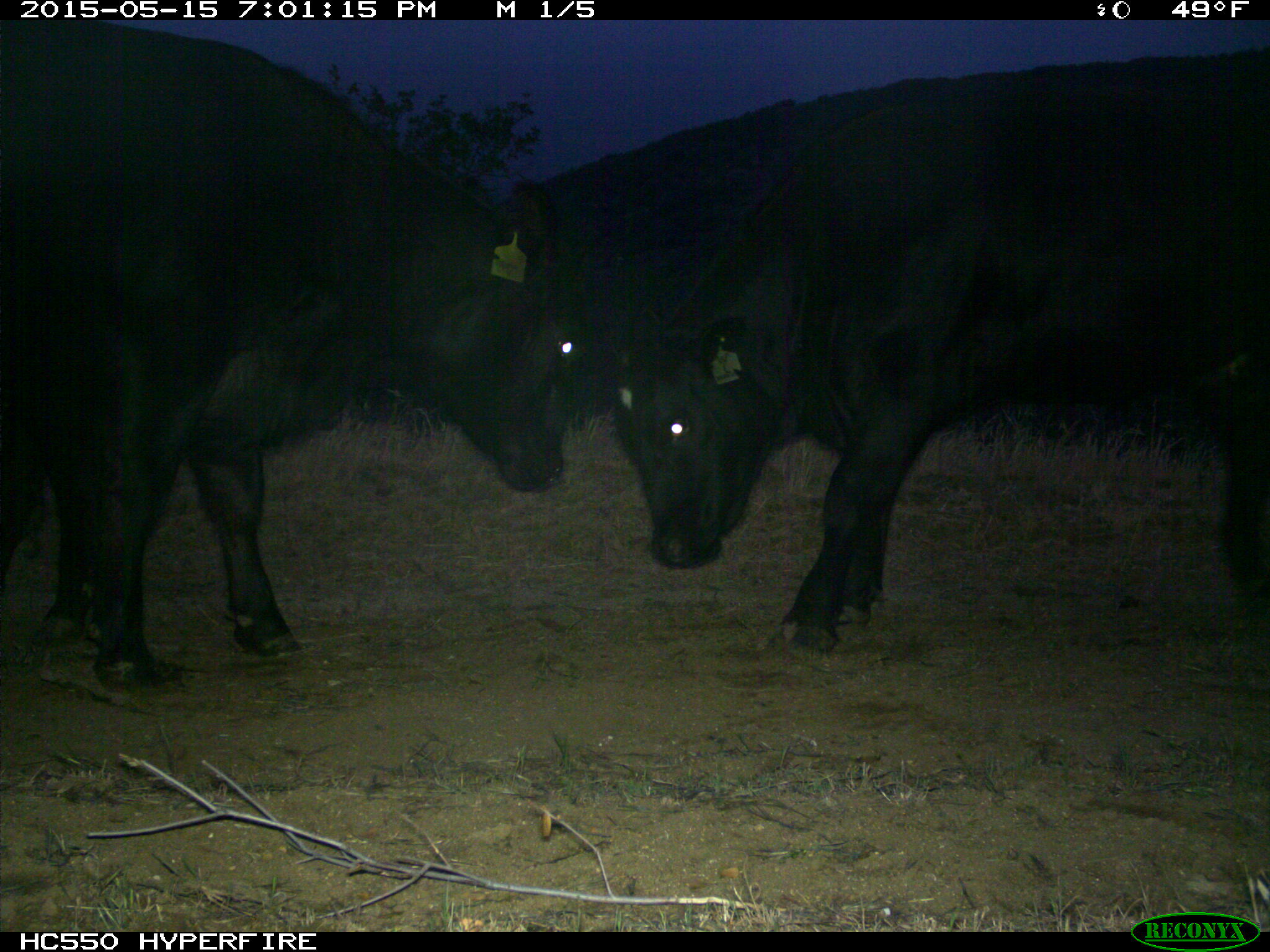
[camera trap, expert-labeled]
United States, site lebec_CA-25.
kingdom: Animalia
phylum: Chordata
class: Mammalia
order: Artiodactyla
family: Bovidae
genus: Bos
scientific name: Bos taurus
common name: domestic cow